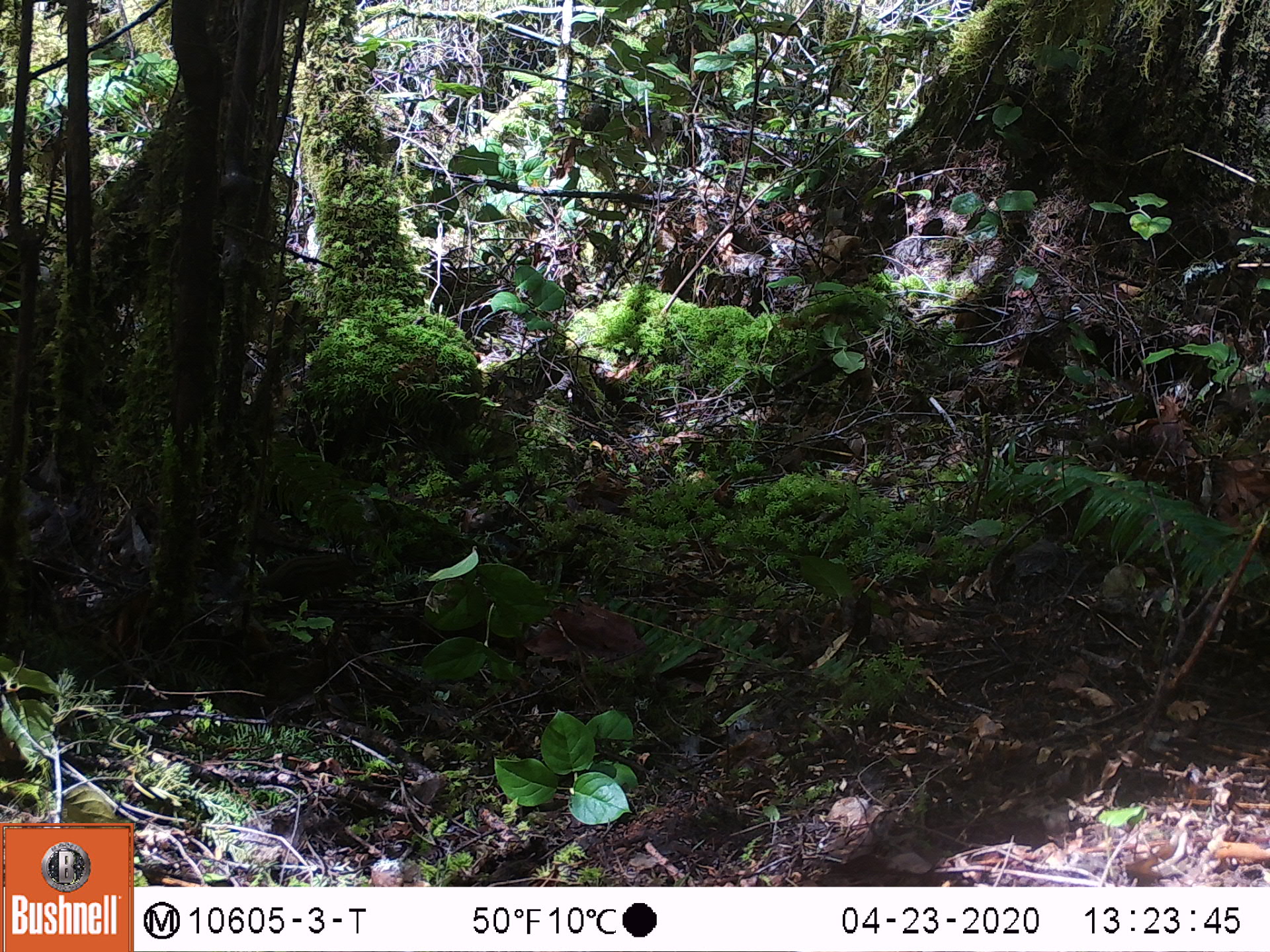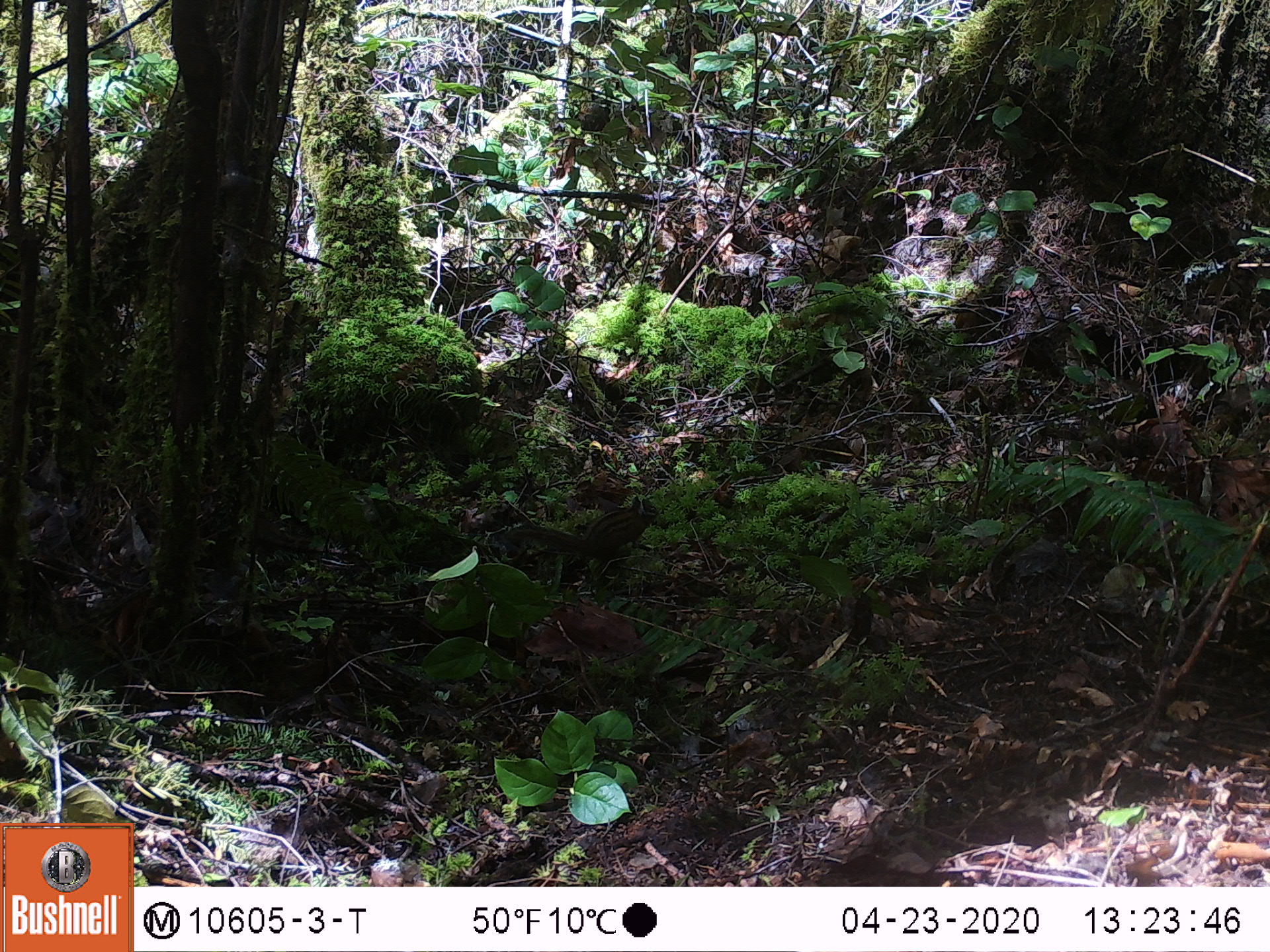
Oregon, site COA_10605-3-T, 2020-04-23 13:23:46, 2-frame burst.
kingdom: Animalia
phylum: Chordata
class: Mammalia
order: Rodentia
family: Sciuridae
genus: Neotamias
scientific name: Neotamias townsendii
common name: townsend's chipmunk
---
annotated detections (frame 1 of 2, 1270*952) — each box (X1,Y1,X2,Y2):
townsend's chipmunk: (256,540,376,600)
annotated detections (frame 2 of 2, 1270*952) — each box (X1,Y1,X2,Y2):
townsend's chipmunk: (500,488,663,562)